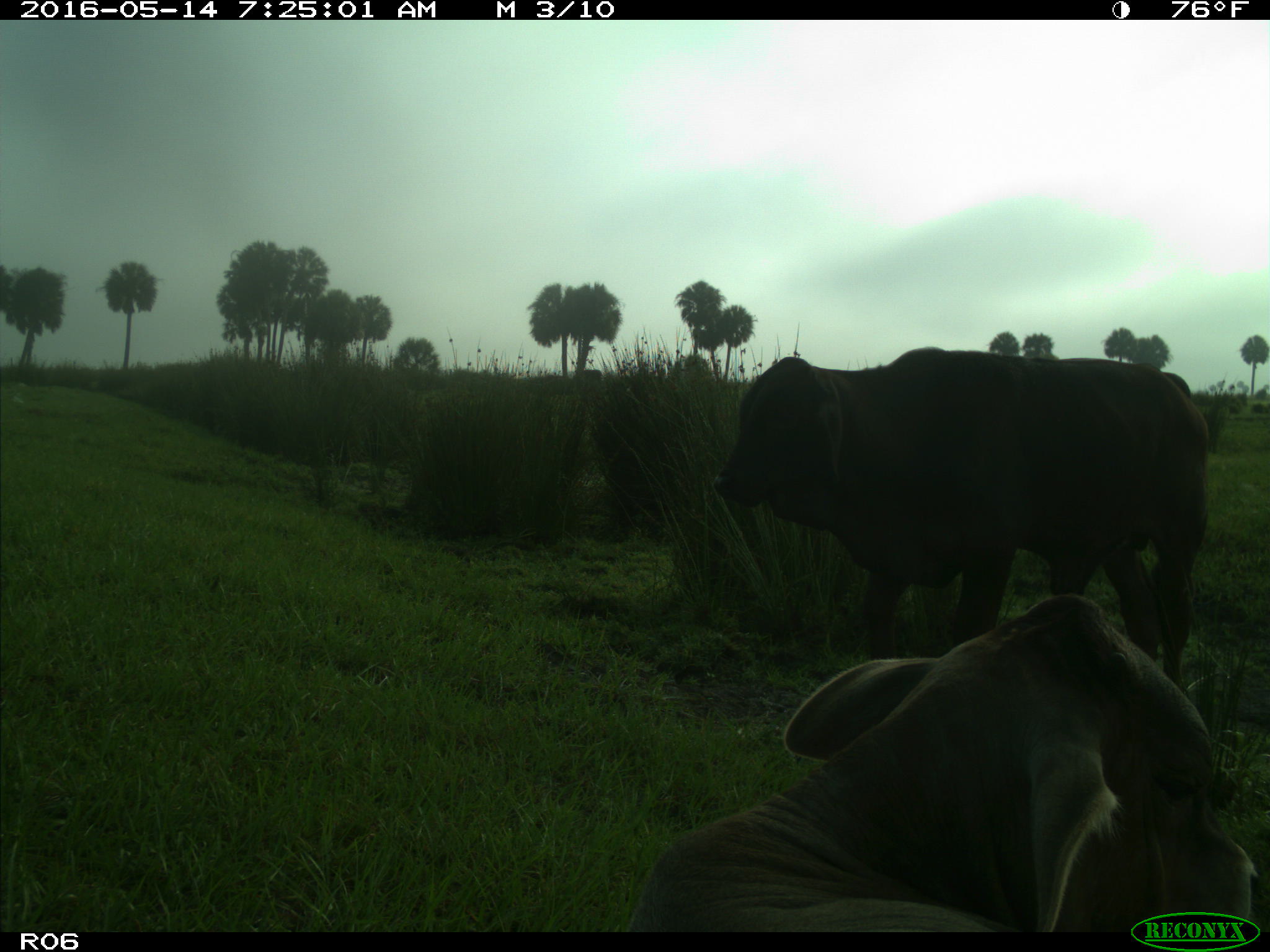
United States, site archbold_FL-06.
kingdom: Animalia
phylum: Chordata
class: Mammalia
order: Artiodactyla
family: Bovidae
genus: Bos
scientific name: Bos taurus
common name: domestic cow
Bos taurus (domestic cow).